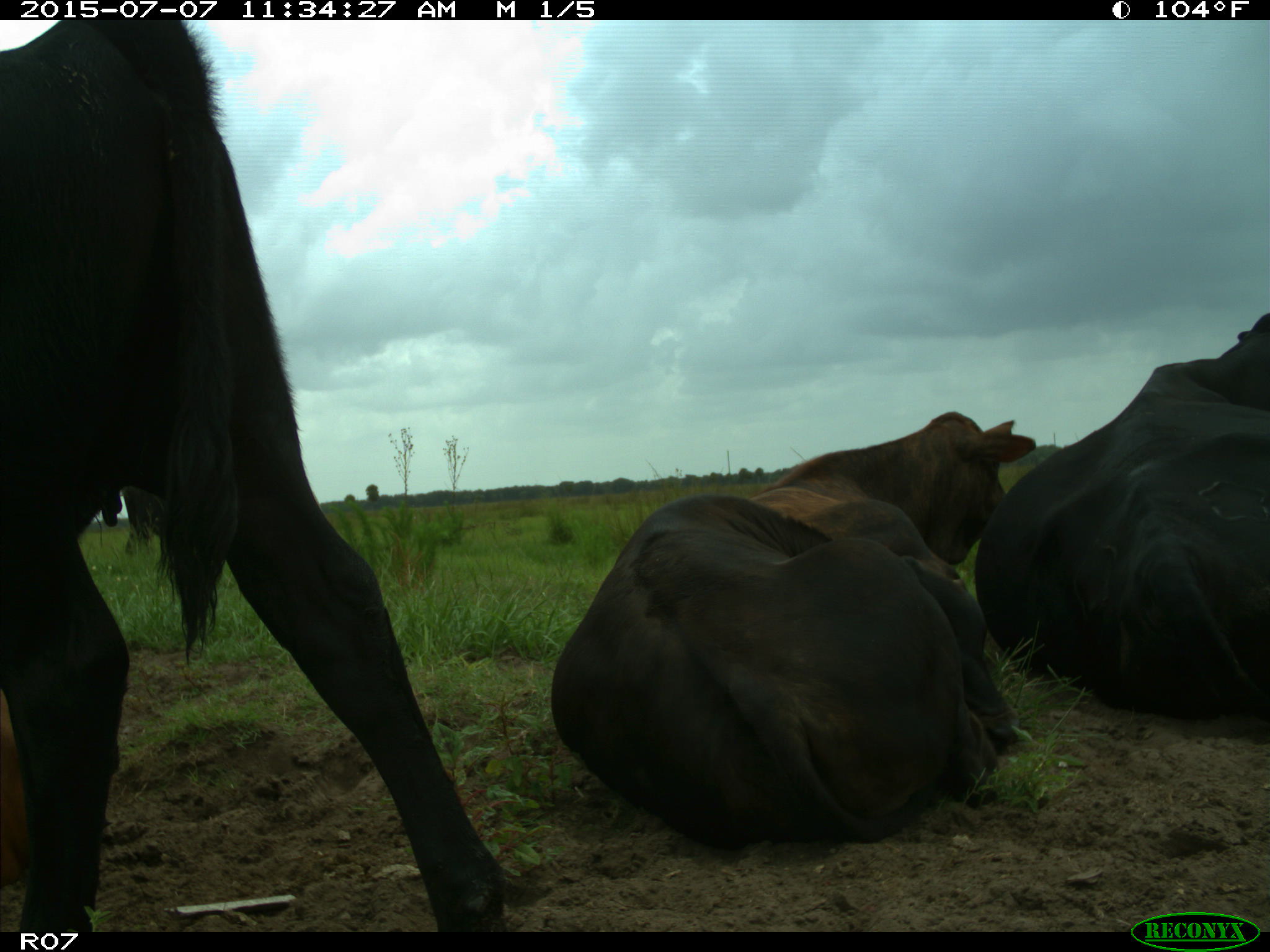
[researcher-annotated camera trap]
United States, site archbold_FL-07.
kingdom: Animalia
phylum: Chordata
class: Mammalia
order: Artiodactyla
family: Bovidae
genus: Bos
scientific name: Bos taurus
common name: domestic cow